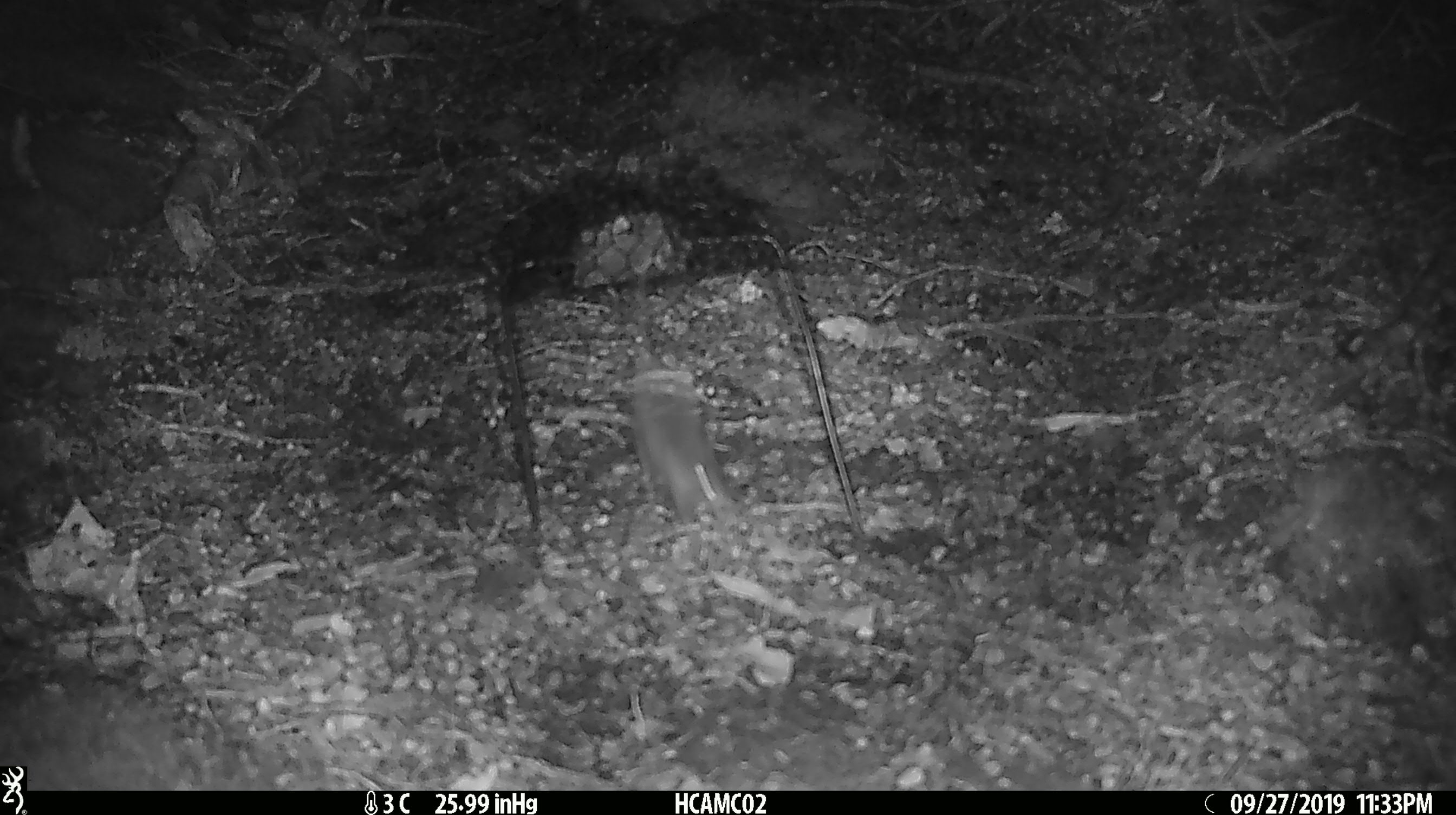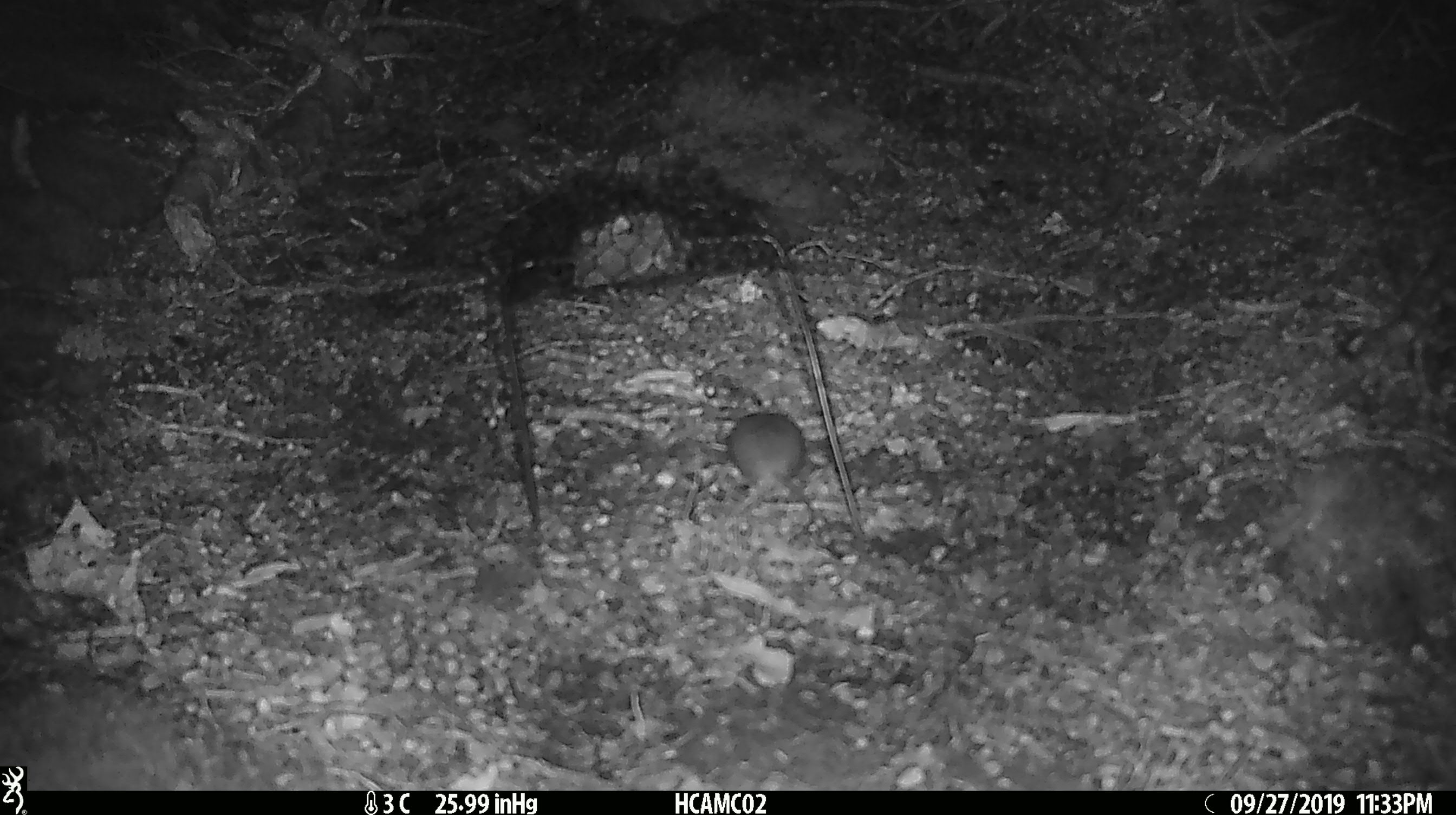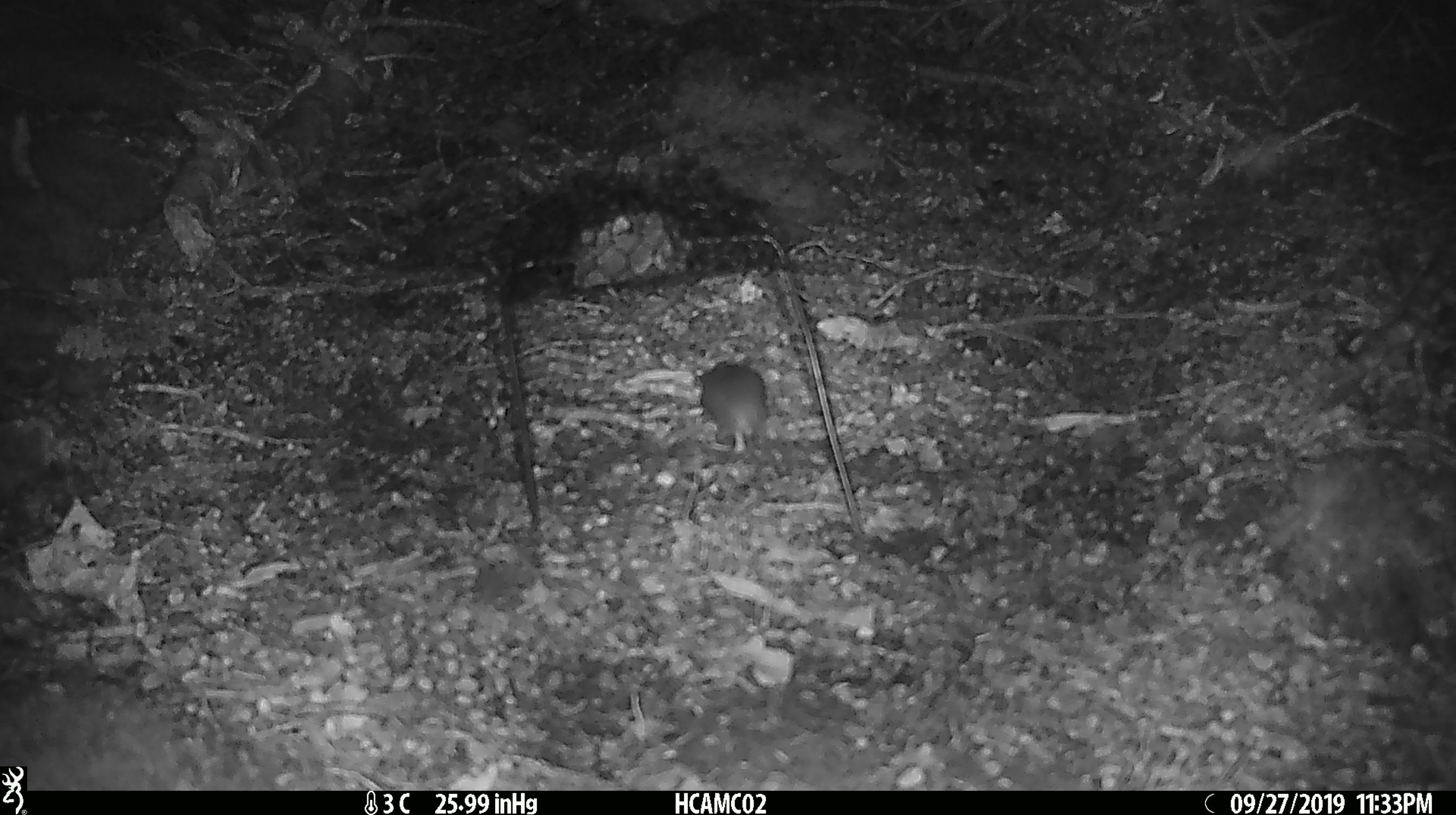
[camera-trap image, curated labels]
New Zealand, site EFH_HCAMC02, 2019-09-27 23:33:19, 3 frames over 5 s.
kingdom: Animalia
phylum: Chordata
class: Mammalia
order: Rodentia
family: Muridae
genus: Mus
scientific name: Mus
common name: mouse